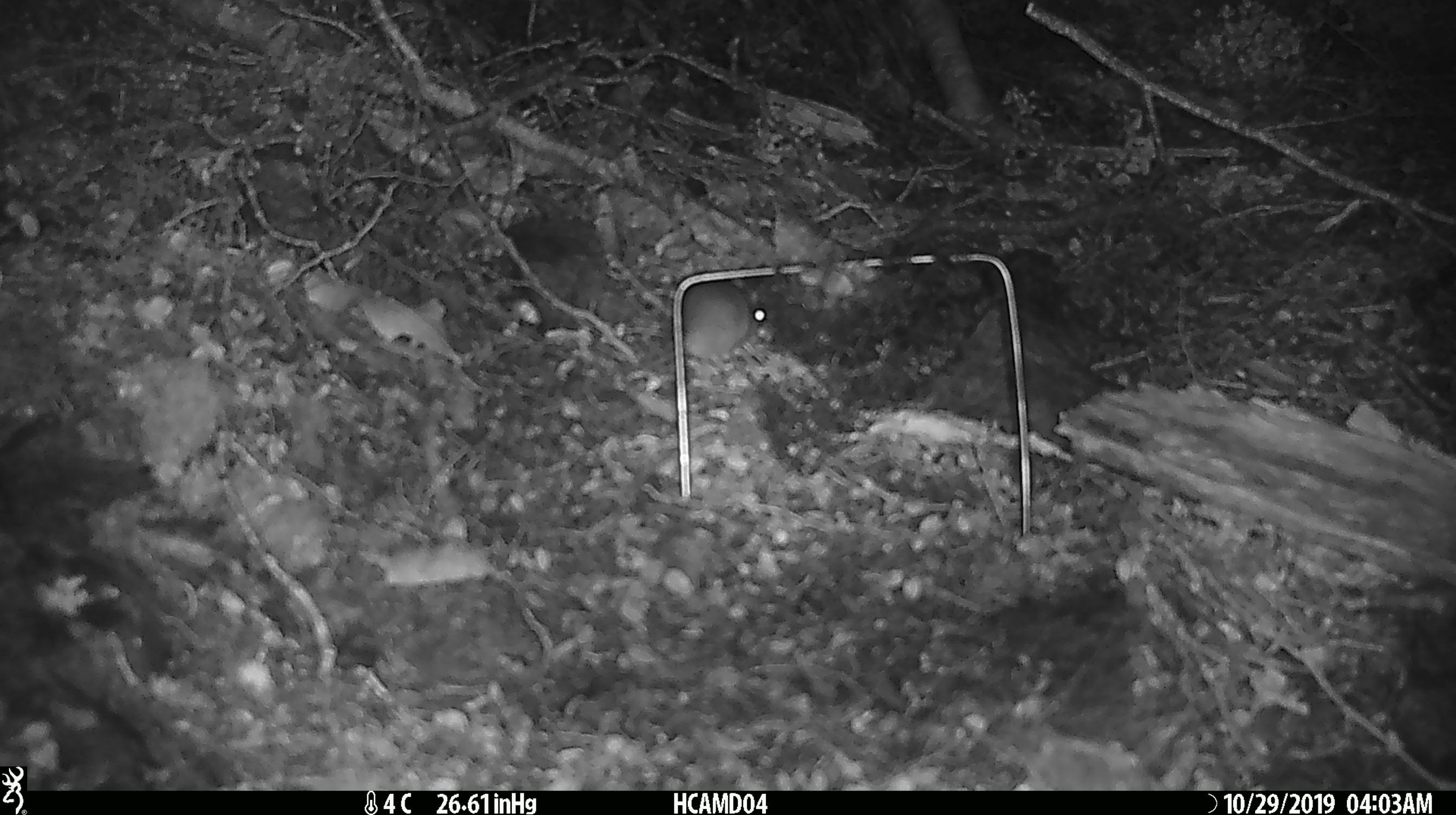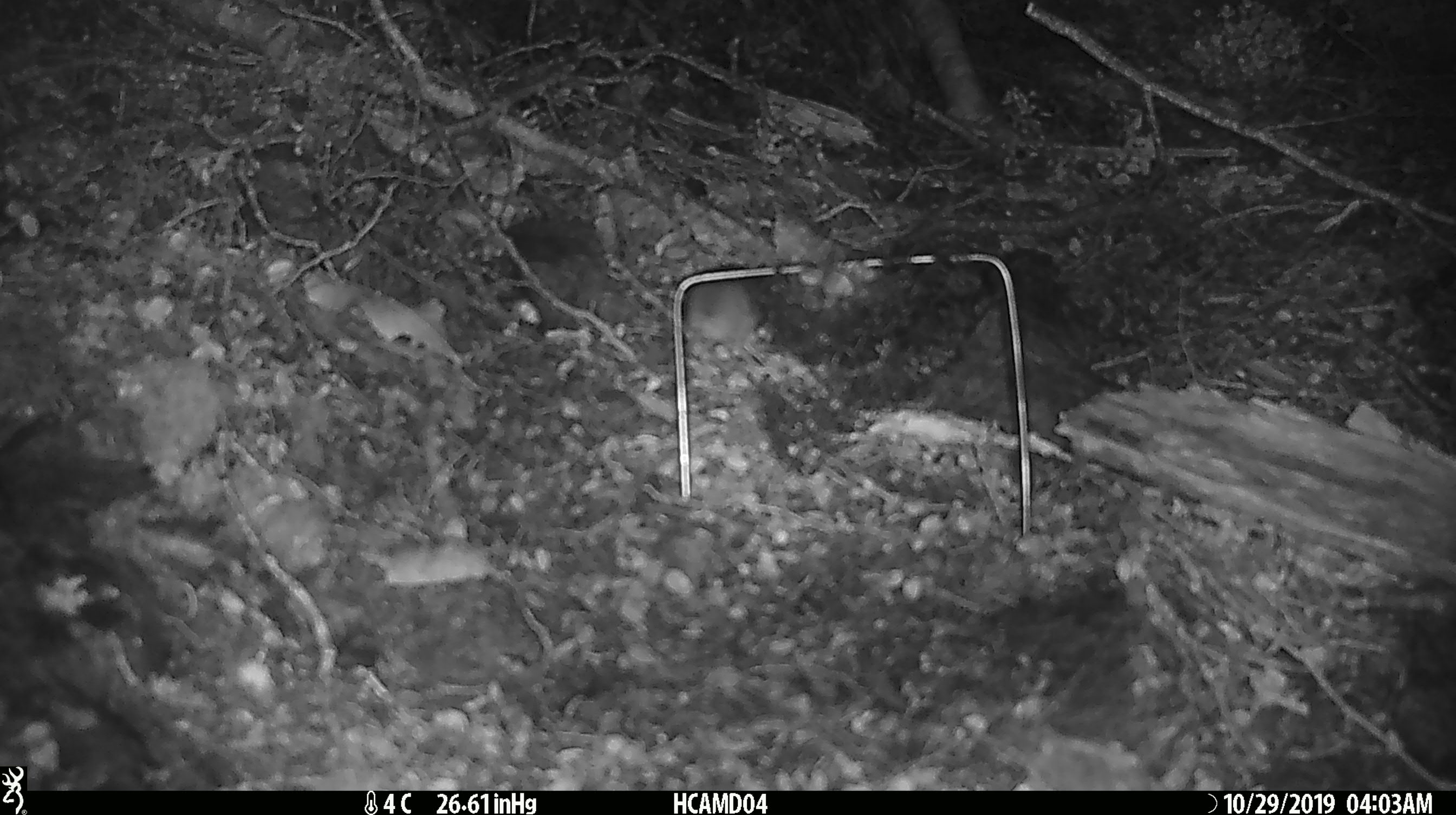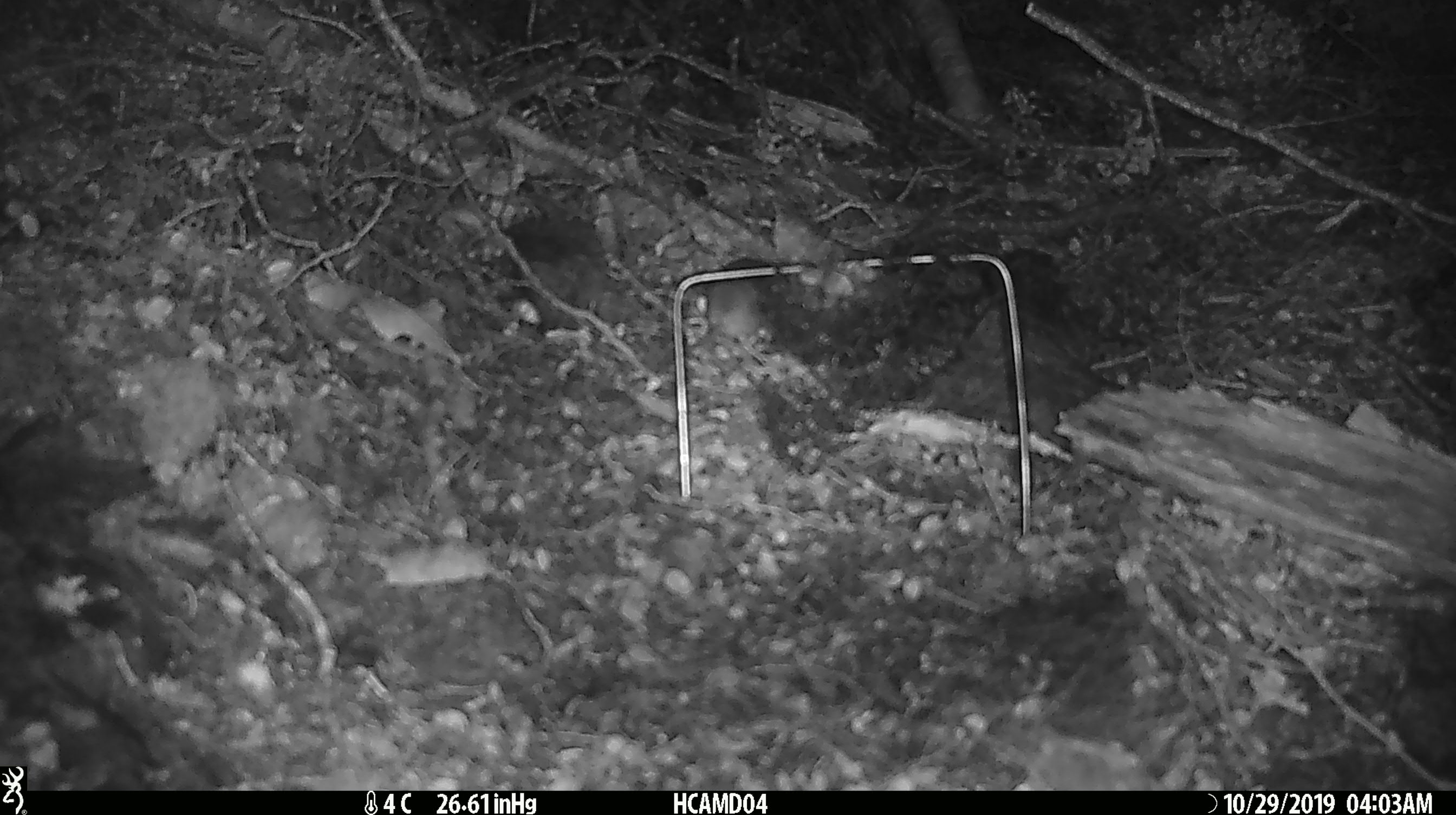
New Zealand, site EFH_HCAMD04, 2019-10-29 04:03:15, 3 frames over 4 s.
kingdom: Animalia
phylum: Chordata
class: Mammalia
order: Rodentia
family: Muridae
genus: Mus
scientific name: Mus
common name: mouse